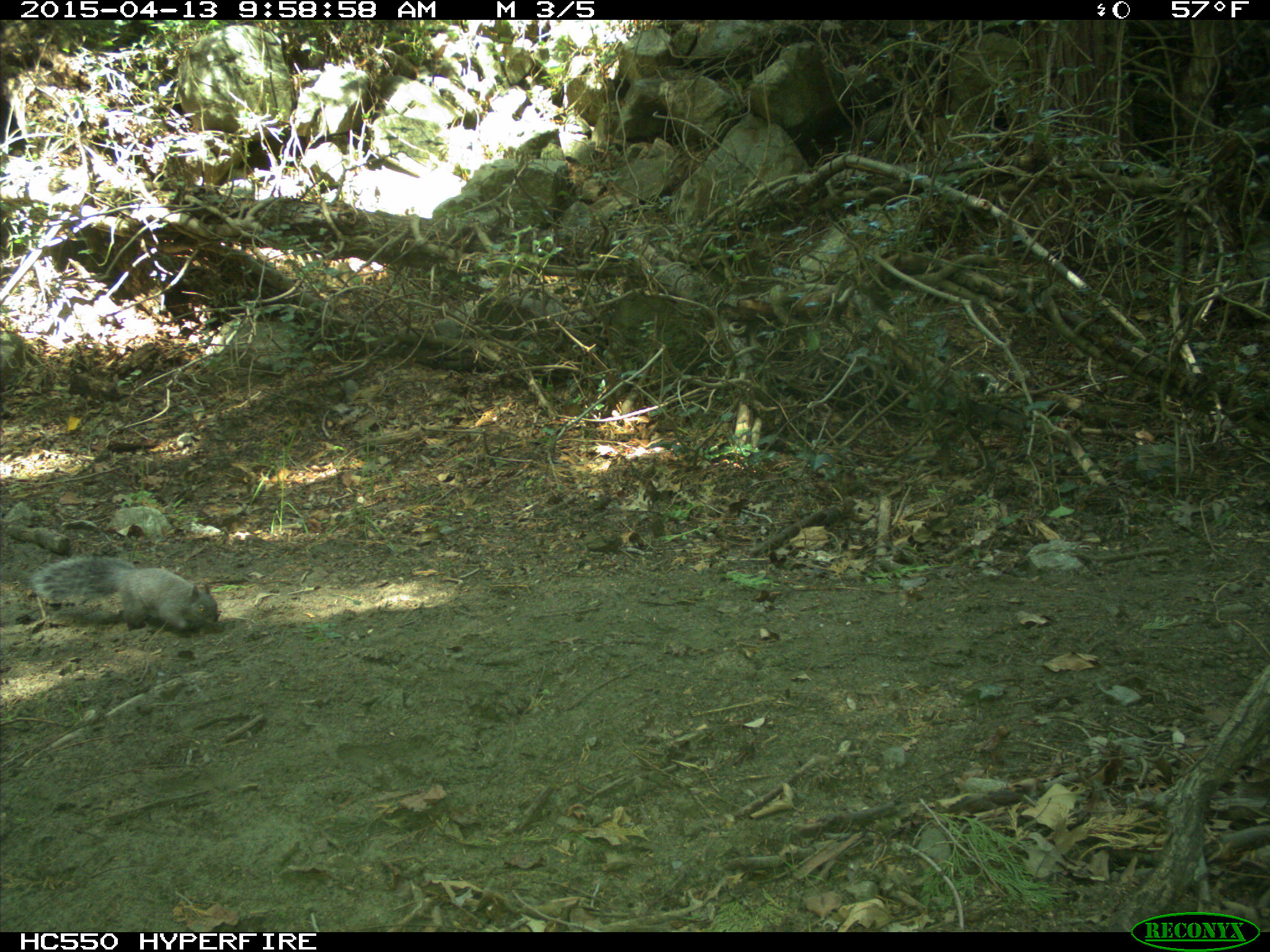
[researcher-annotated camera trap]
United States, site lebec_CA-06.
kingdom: Animalia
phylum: Chordata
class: Mammalia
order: Rodentia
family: Sciuridae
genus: Sciurus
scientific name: Sciurus carolinensis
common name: eastern gray squirrel